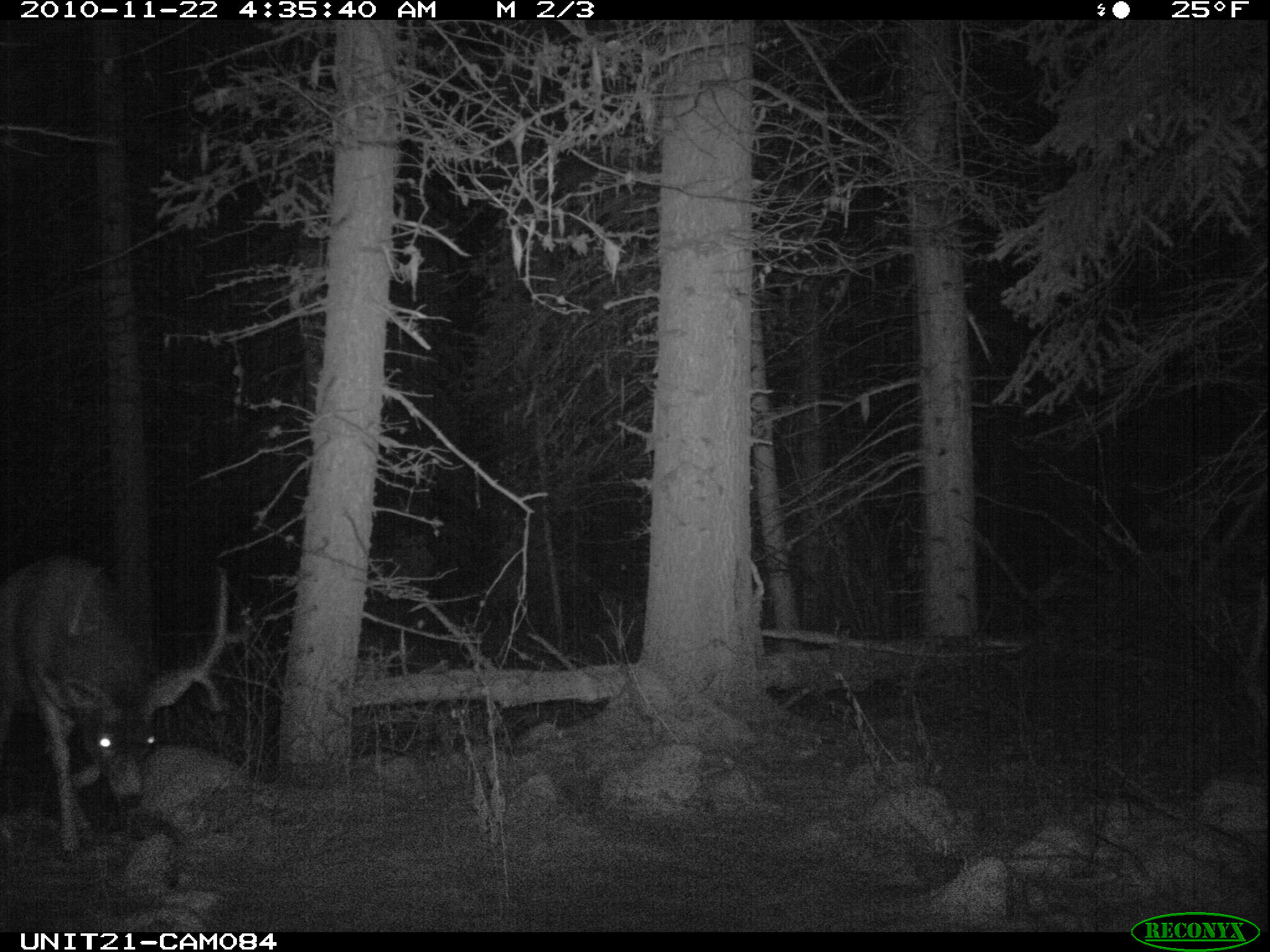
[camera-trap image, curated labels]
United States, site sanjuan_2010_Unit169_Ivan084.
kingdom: Animalia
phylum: Chordata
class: Mammalia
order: Artiodactyla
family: Cervidae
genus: Odocoileus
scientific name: Odocoileus hemionus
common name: mule deer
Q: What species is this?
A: Odocoileus hemionus (mule deer).